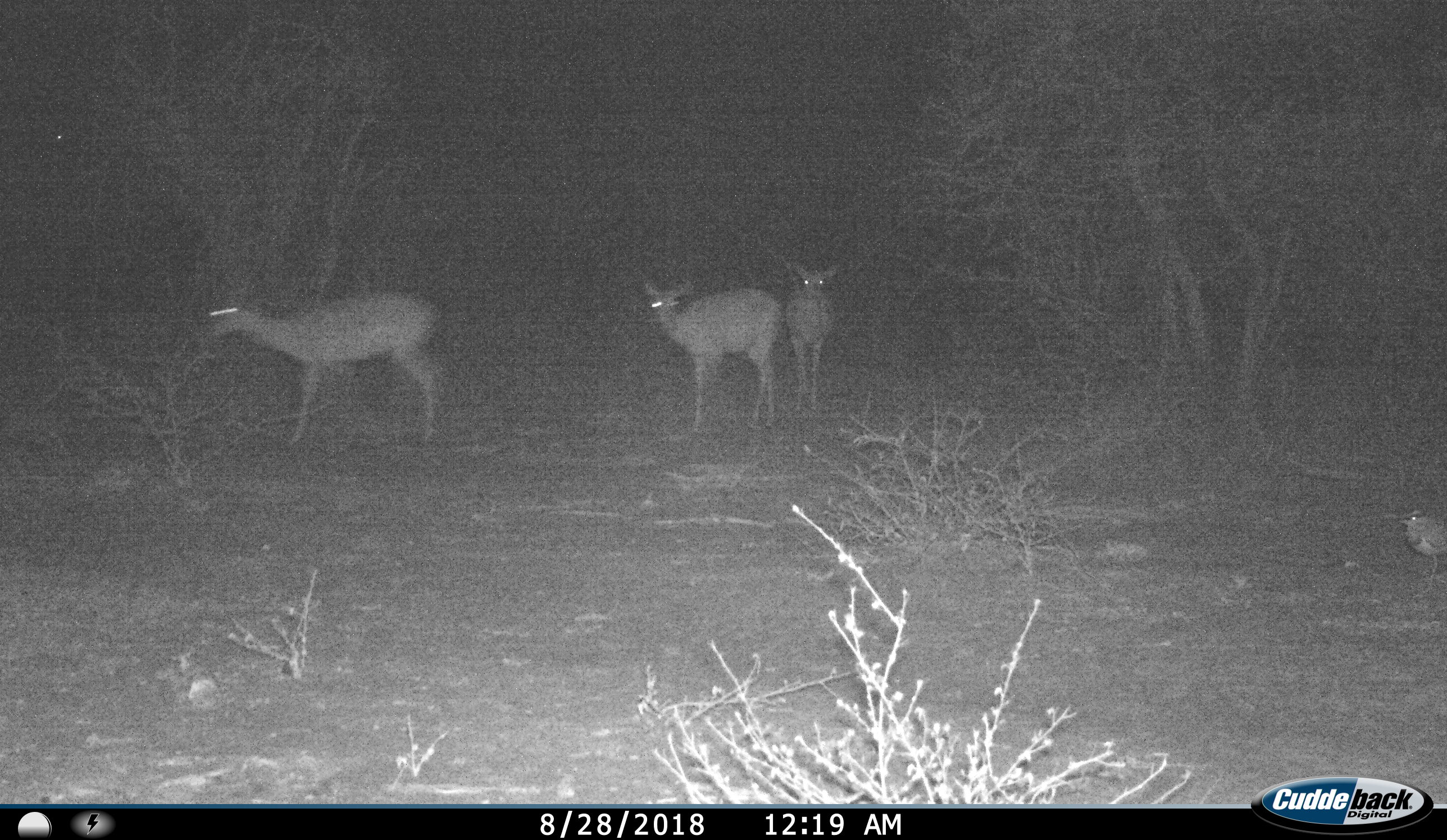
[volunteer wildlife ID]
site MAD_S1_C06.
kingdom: Animalia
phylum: Chordata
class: Aves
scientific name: Aves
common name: bird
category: birdother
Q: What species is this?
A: Birdother (bird) (Aves).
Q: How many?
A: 1.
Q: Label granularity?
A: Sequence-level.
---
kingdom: Animalia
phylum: Chordata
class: Mammalia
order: Artiodactyla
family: Bovidae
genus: Aepyceros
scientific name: Aepyceros melampus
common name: impala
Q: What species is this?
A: Impala (Aepyceros melampus).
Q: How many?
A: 3.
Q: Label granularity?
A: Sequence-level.